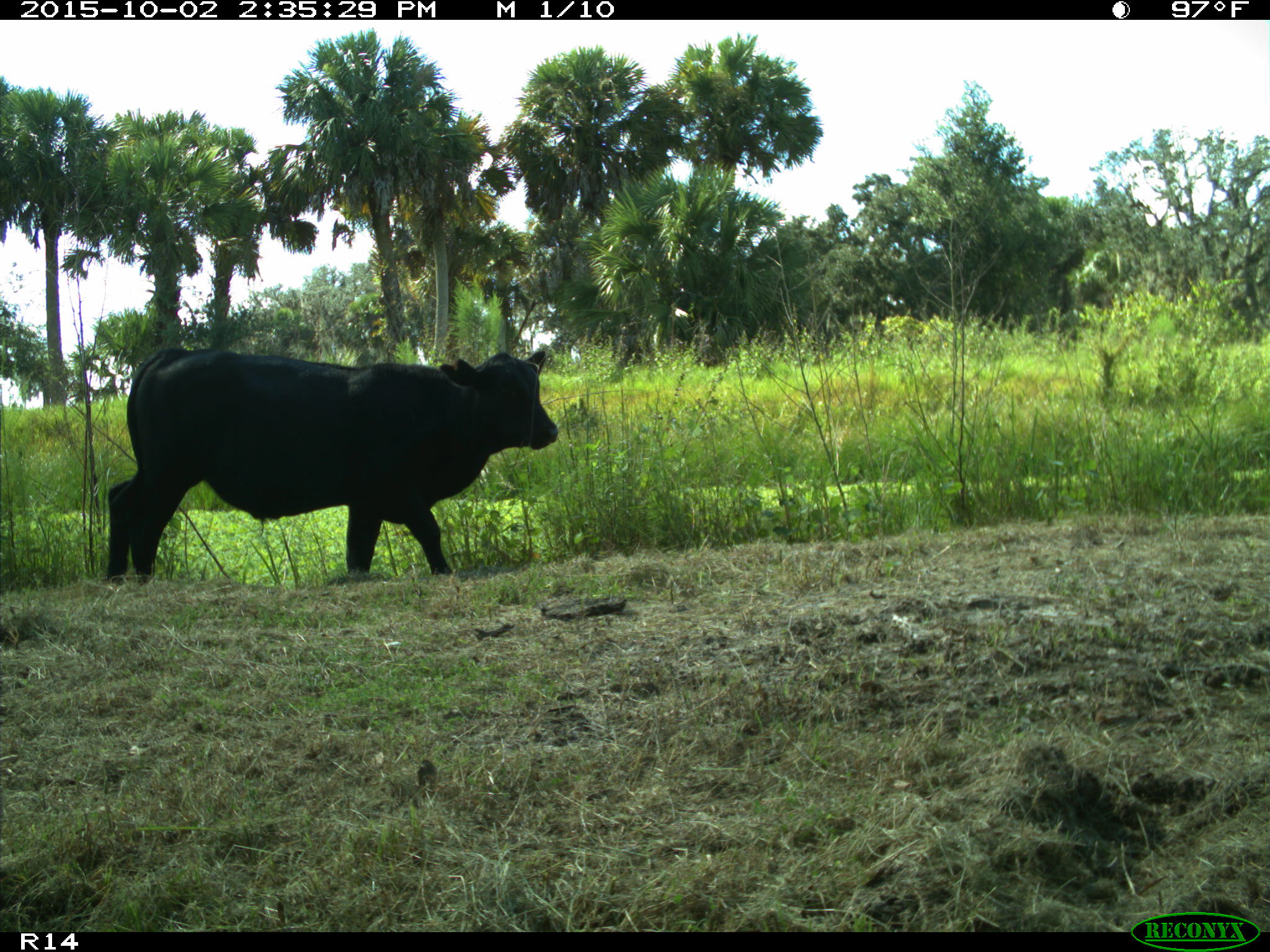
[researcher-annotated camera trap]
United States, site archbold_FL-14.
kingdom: Animalia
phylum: Chordata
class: Mammalia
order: Artiodactyla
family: Bovidae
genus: Bos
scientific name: Bos taurus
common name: domestic cow